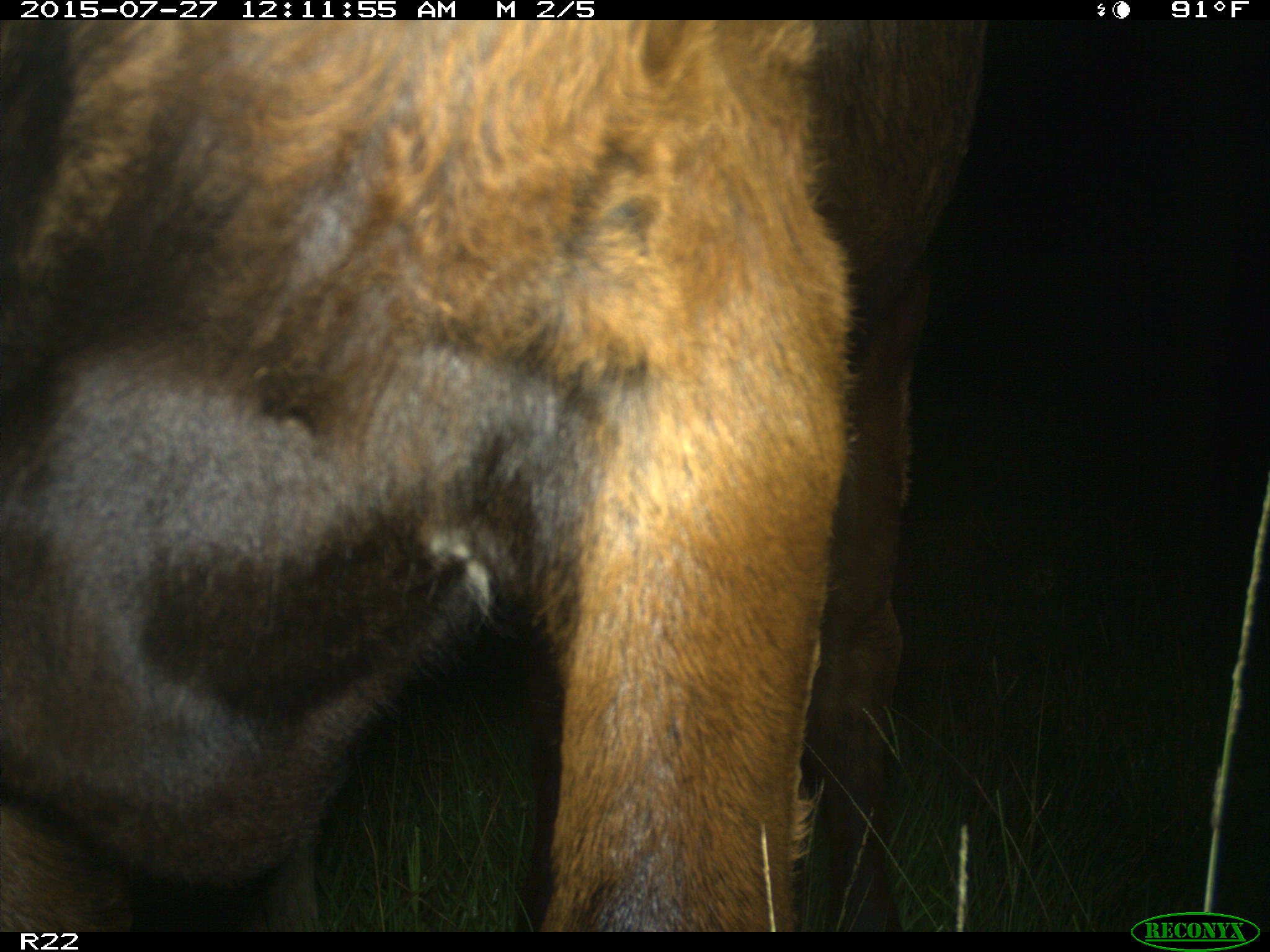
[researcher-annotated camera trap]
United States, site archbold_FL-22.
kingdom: Animalia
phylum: Chordata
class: Mammalia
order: Artiodactyla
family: Bovidae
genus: Bos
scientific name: Bos taurus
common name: domestic cow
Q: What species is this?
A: Bos taurus (domestic cow).